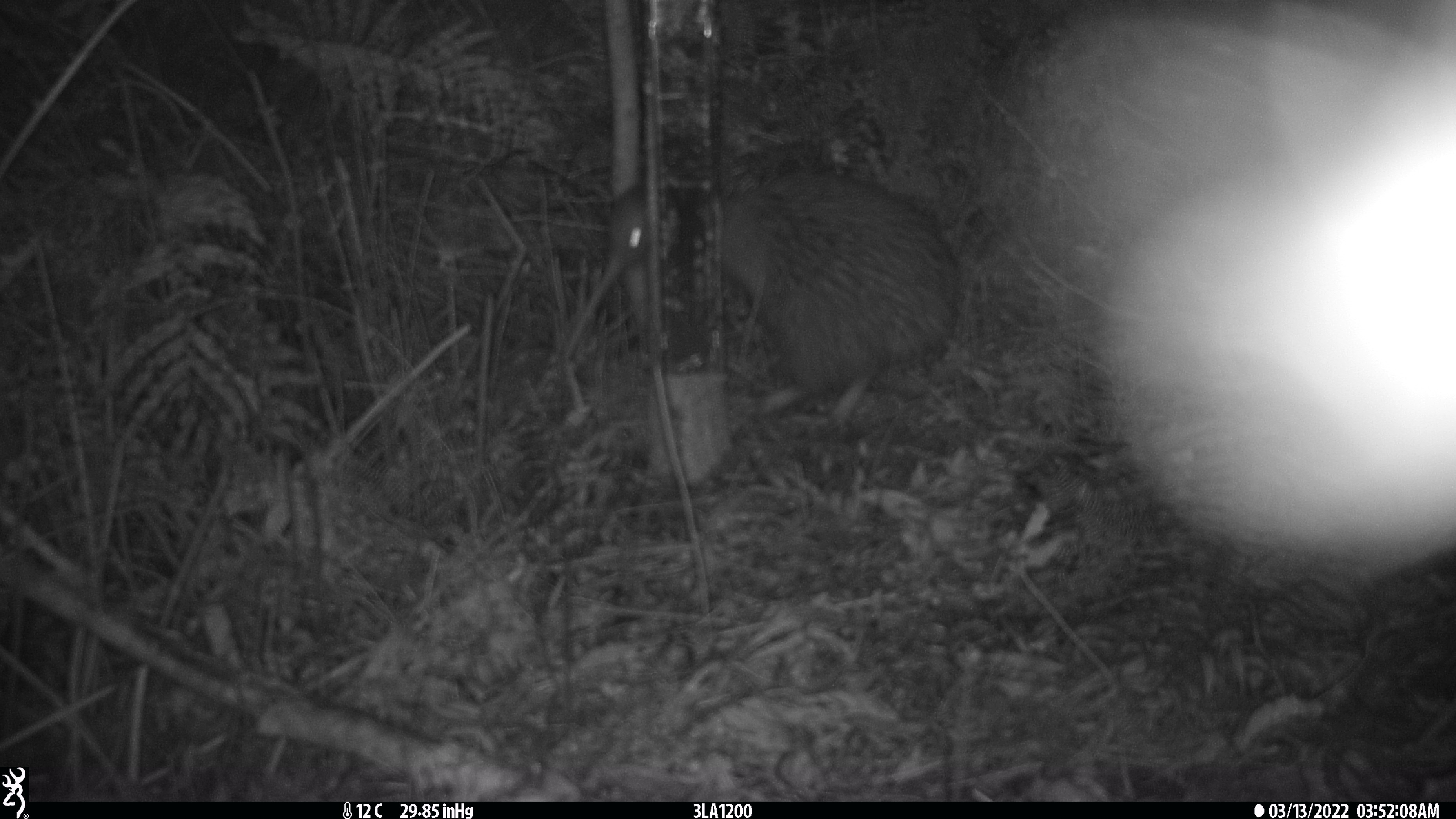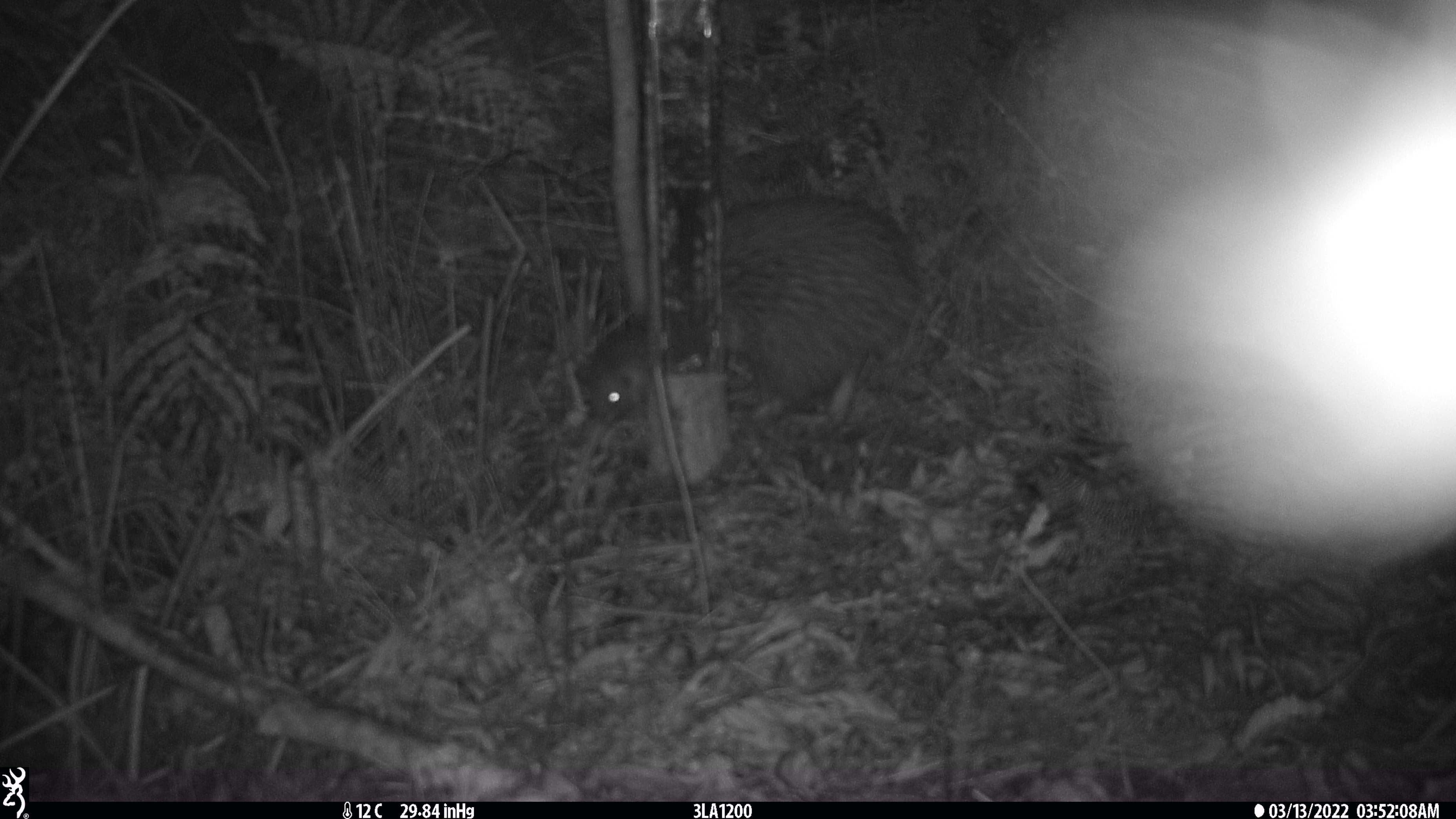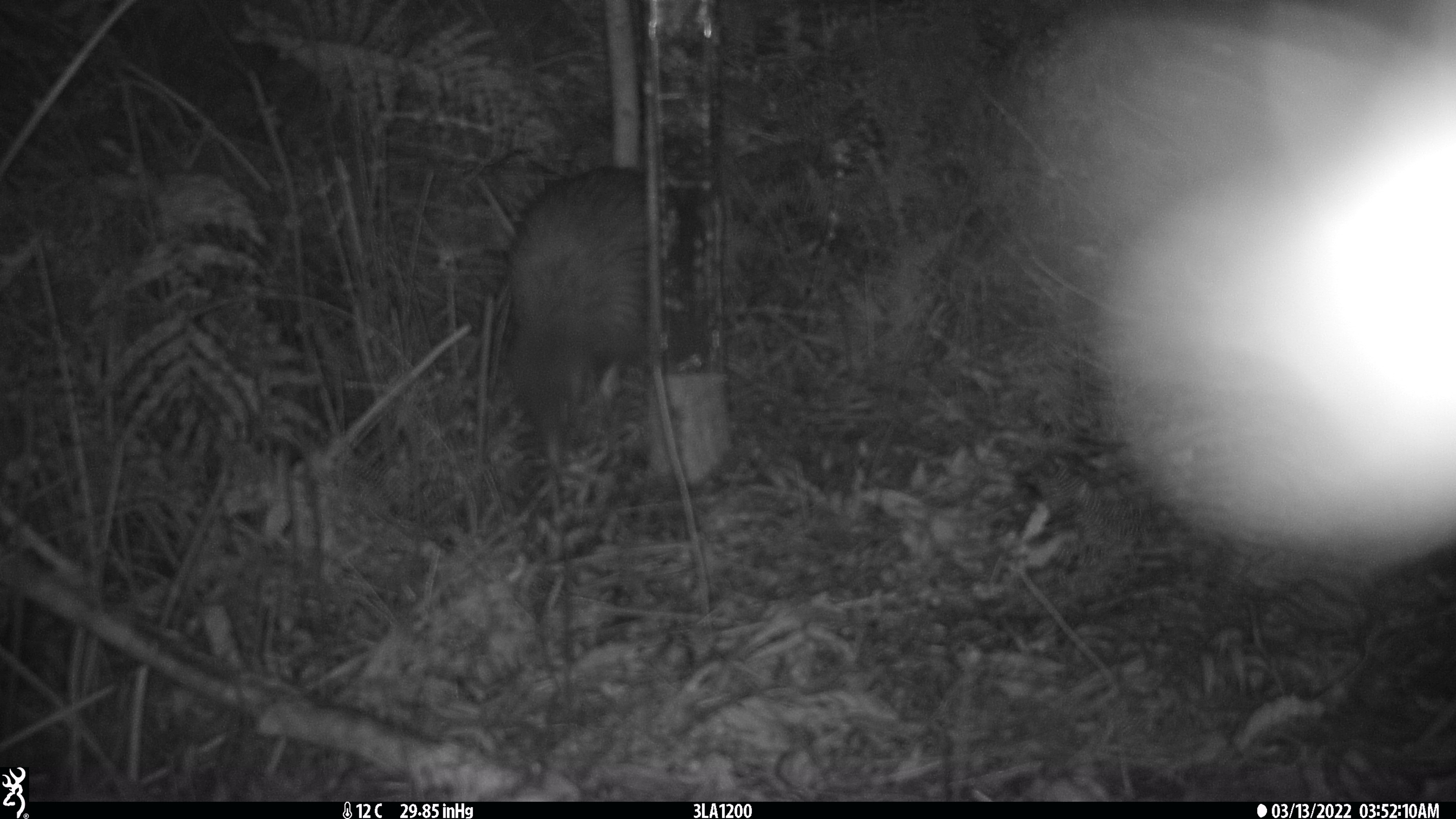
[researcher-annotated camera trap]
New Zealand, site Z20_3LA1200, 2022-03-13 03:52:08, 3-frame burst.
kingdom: Animalia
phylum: Chordata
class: Aves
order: Apterygiformes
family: Apterygidae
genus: Apteryx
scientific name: Apteryx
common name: kiwi